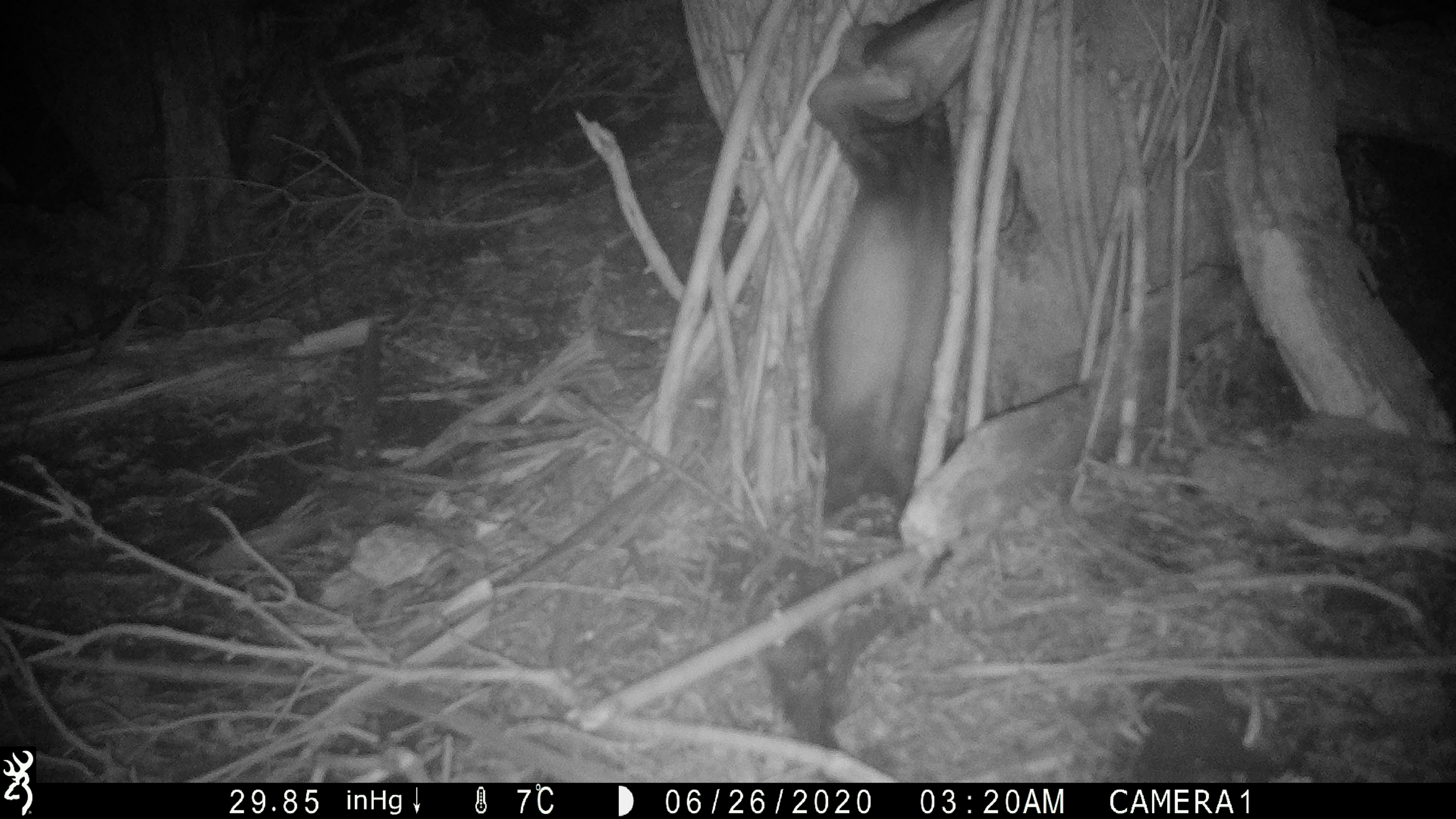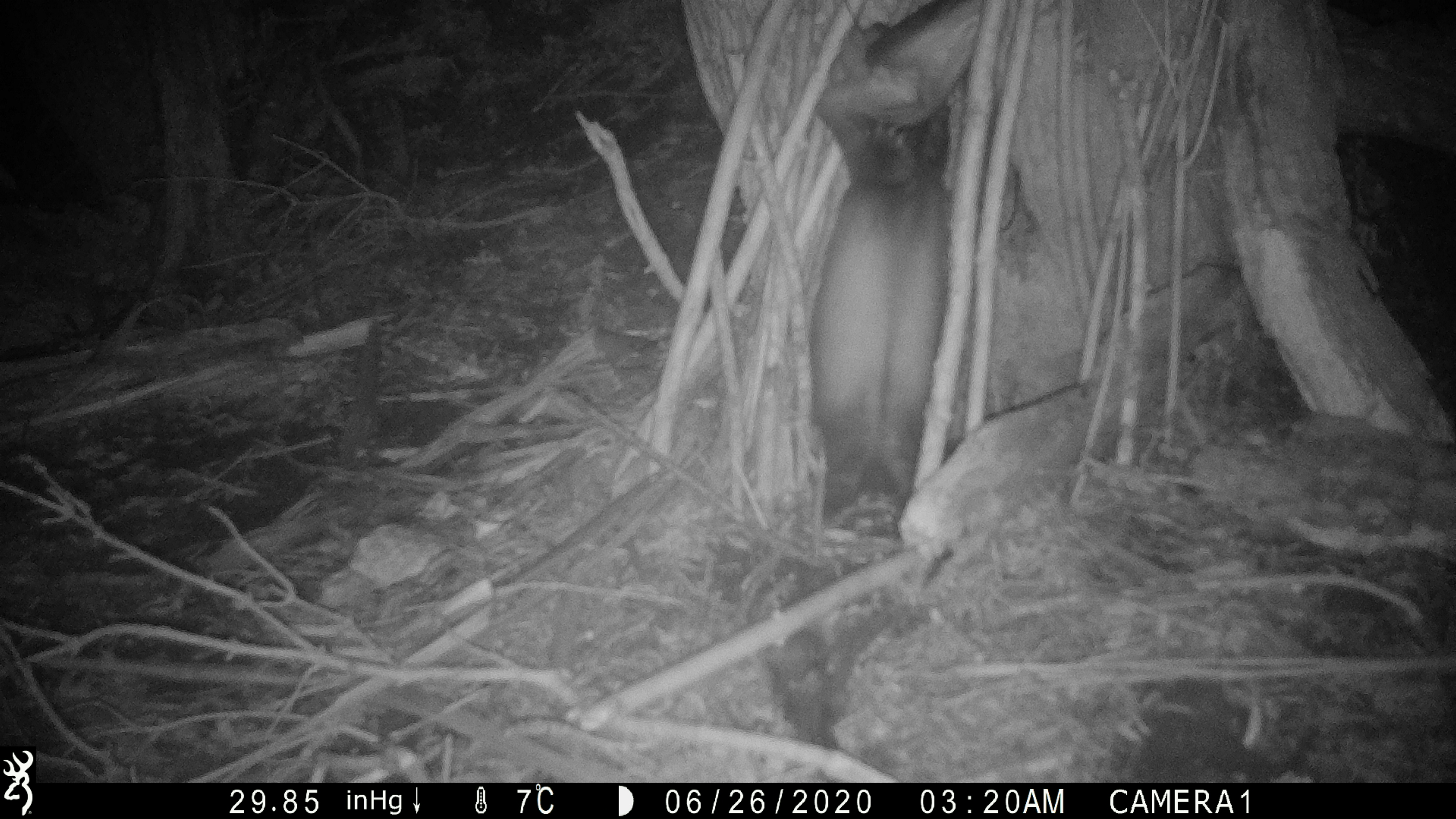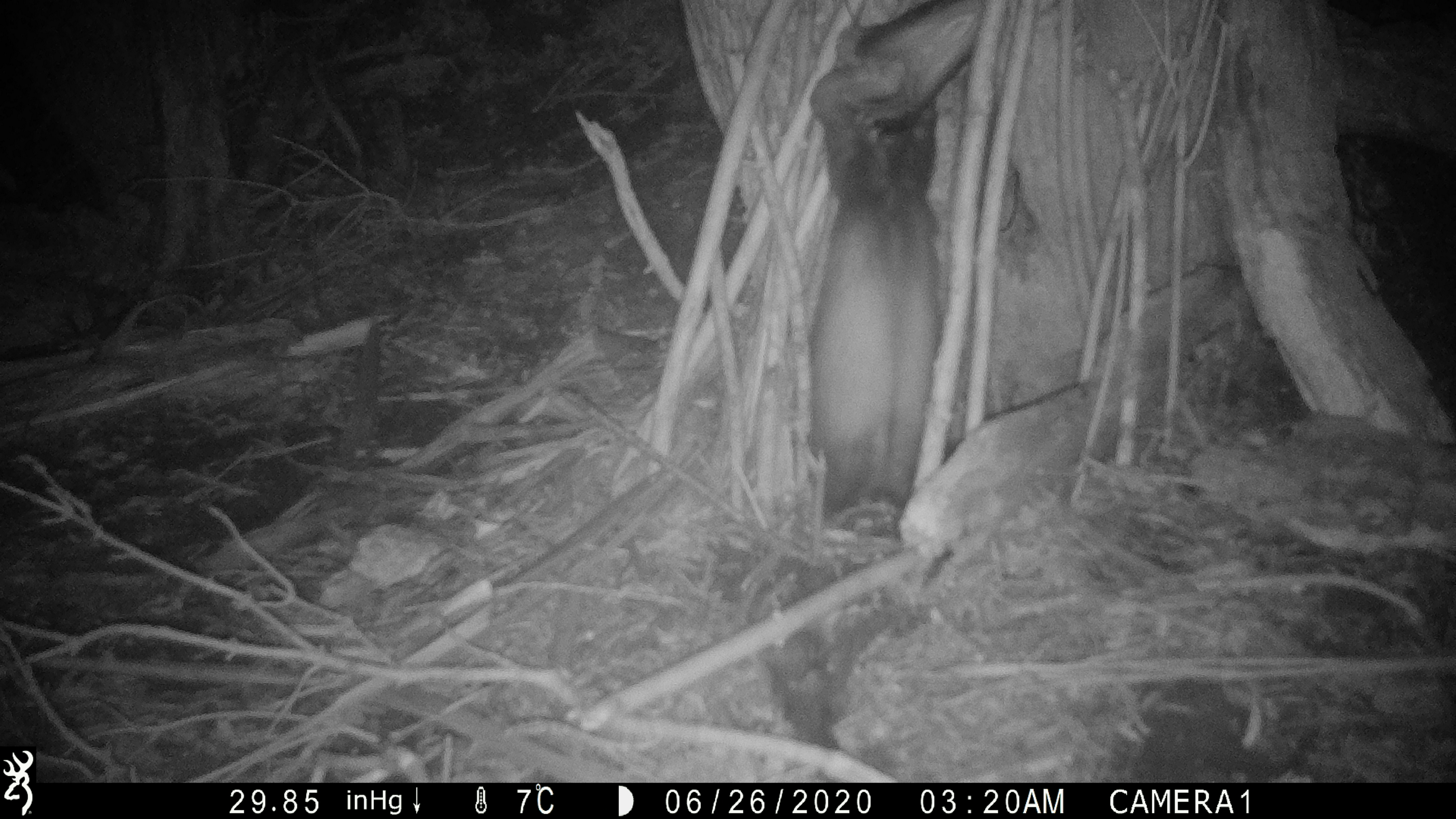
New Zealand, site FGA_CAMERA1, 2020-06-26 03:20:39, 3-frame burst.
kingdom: Animalia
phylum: Chordata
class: Mammalia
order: Carnivora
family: Mustelidae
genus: Mustela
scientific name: Mustela furo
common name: ferret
Ferret (Mustela furo).